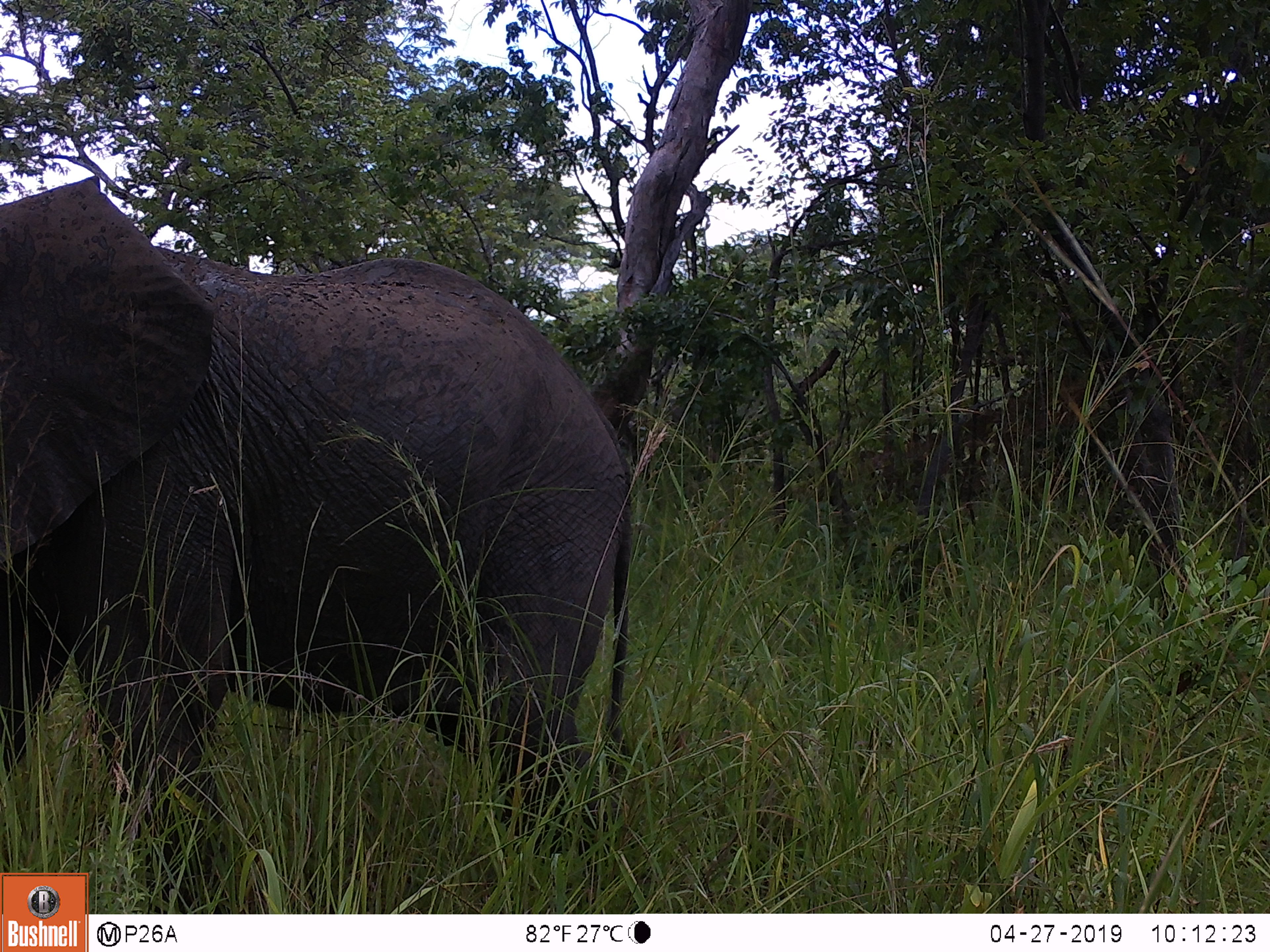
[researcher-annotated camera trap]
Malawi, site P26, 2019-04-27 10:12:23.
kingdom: Animalia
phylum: Chordata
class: Mammalia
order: Proboscidea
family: Elephantidae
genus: Loxodonta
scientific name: Loxodonta africana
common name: african savanna elephant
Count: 1.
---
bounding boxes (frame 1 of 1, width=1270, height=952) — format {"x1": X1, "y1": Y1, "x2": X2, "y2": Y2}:
african savanna elephant: {"x1": 2, "y1": 175, "x2": 636, "y2": 861}